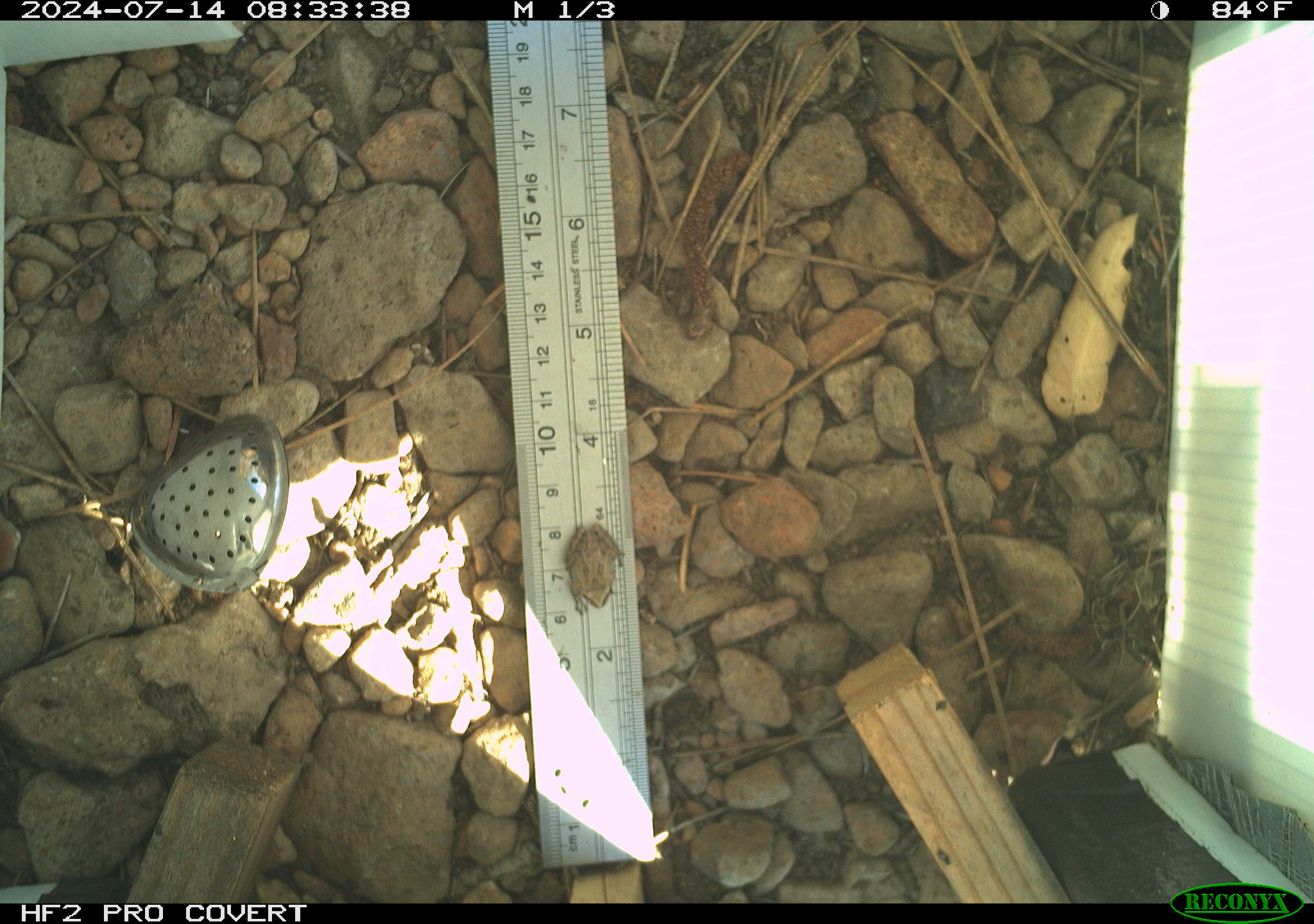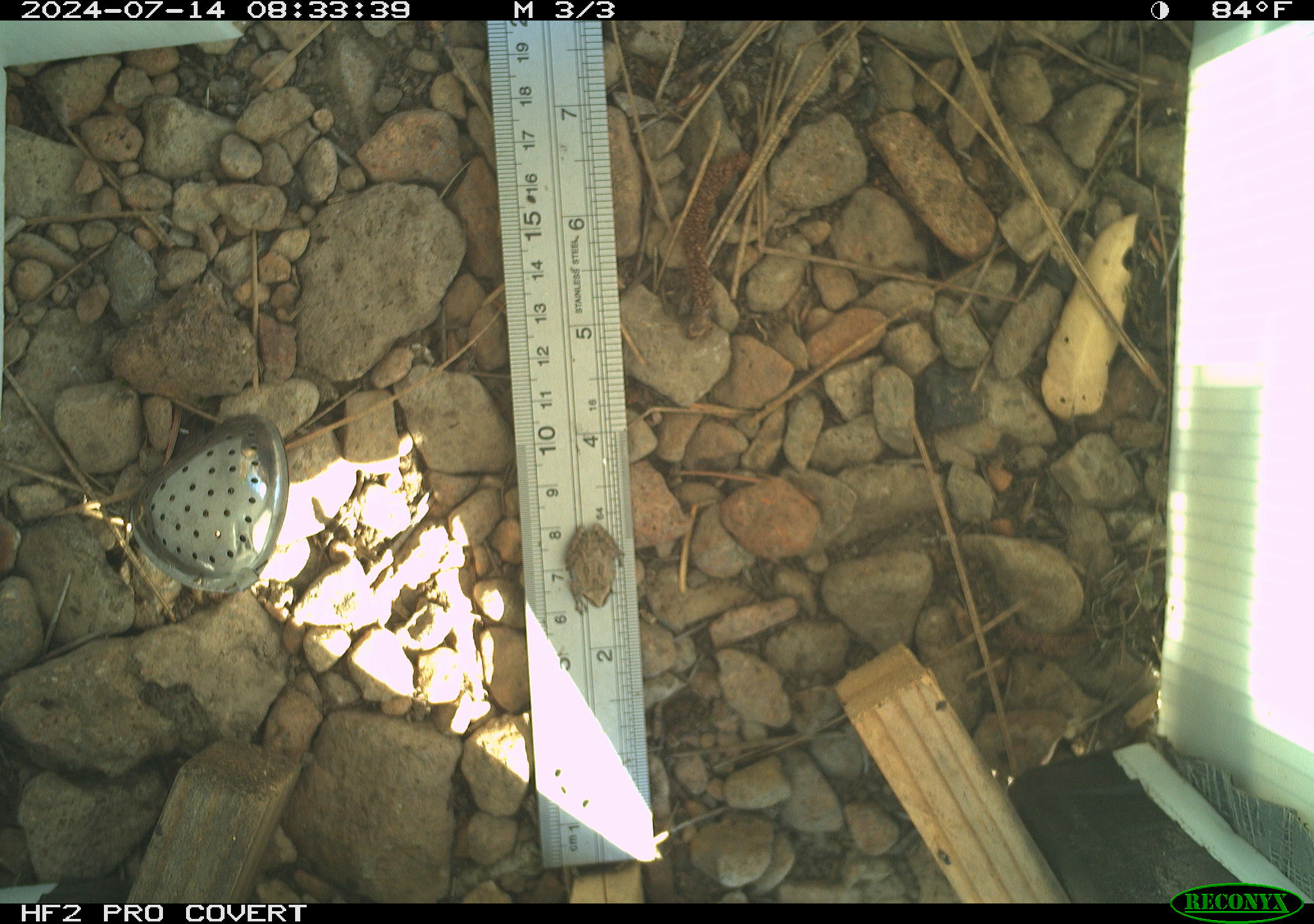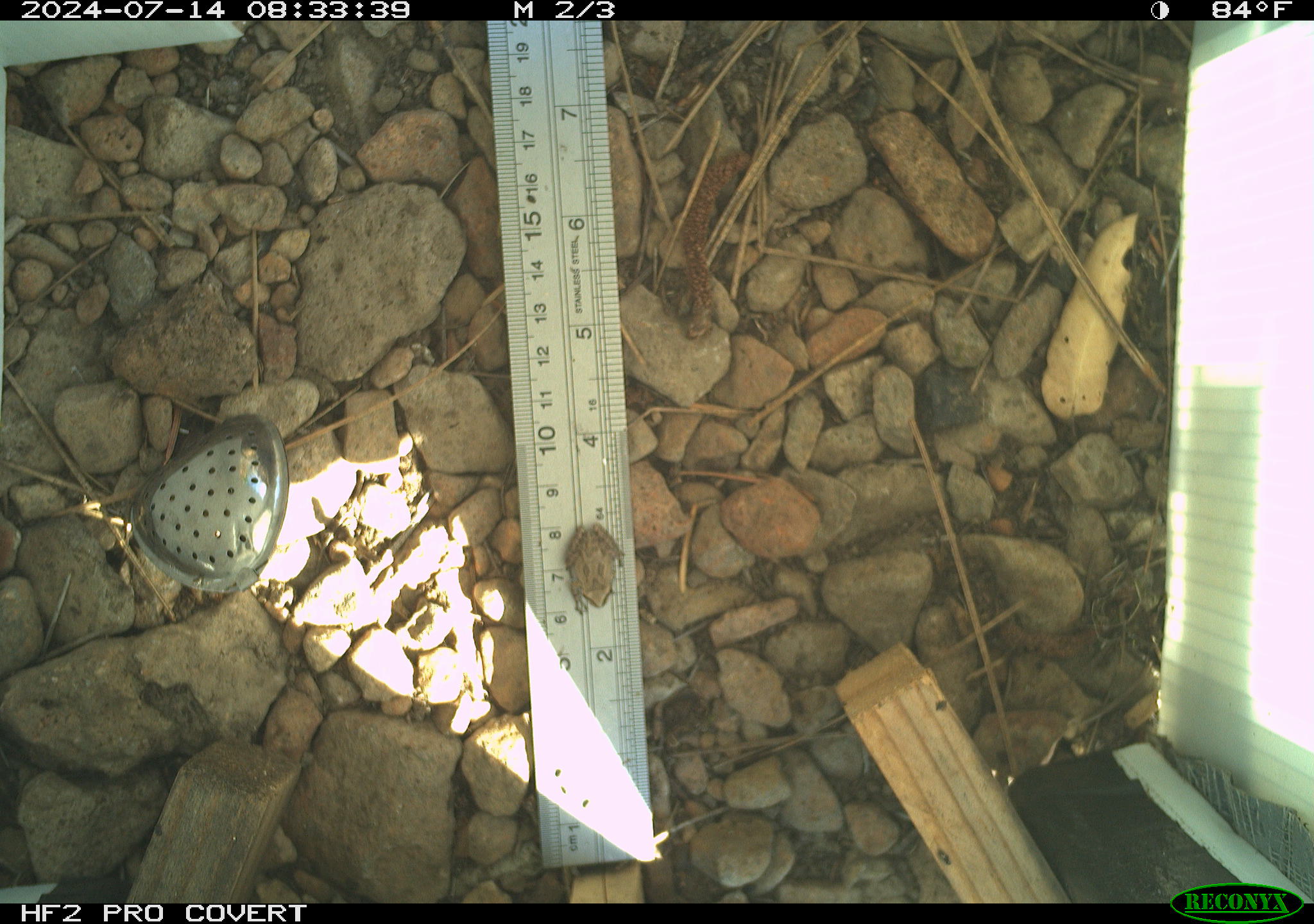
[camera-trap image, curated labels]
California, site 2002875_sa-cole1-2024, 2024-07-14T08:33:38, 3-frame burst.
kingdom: Animalia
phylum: Chordata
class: Amphibia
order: Anura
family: Hylidae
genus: Pseudacris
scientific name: Pseudacris regilla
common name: sierran treefrog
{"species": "sierran treefrog (Pseudacris regilla)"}